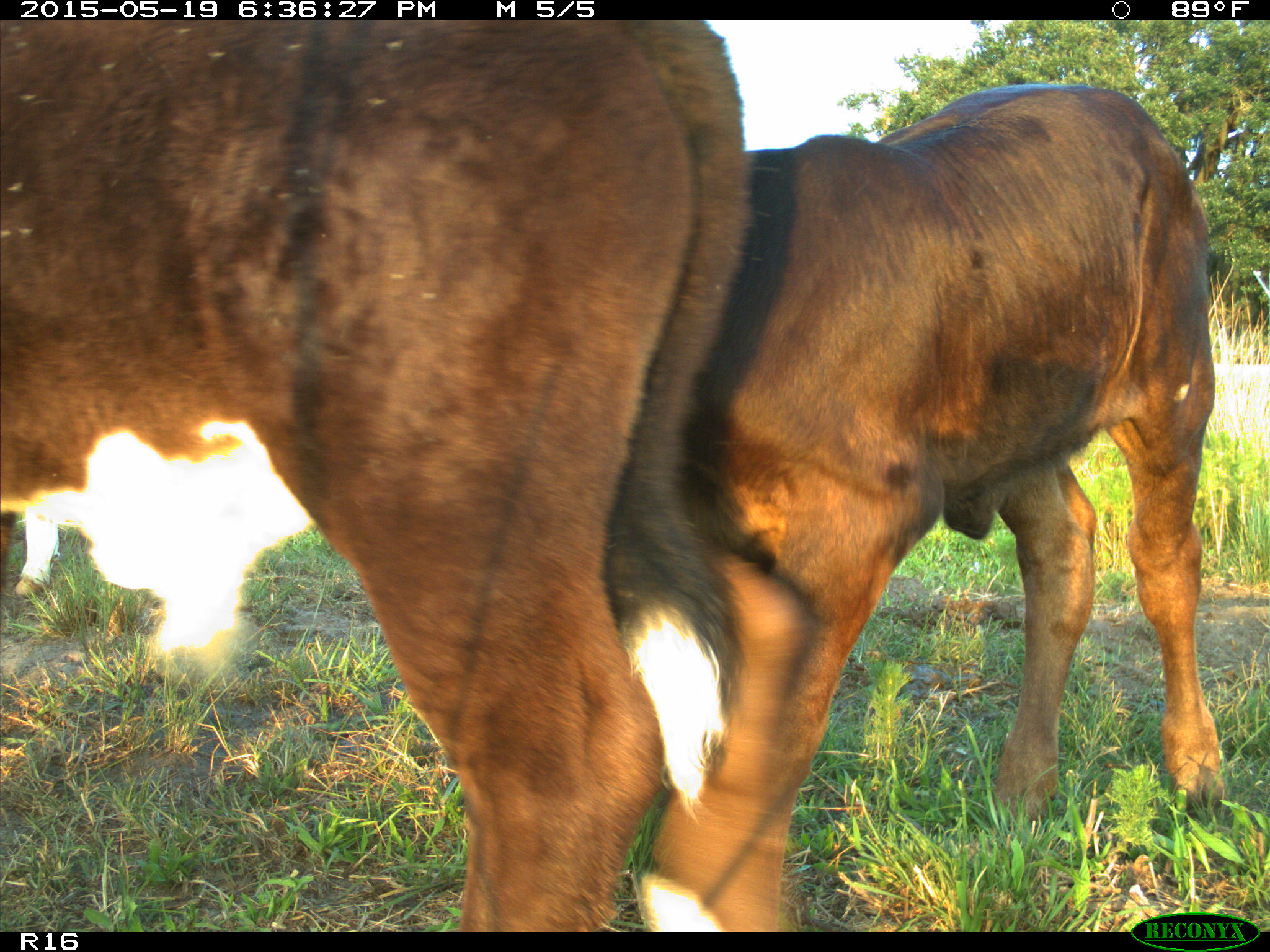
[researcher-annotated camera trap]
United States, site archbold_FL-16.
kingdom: Animalia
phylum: Chordata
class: Mammalia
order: Artiodactyla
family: Bovidae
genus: Bos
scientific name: Bos taurus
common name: domestic cow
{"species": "Bos taurus (domestic cow)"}